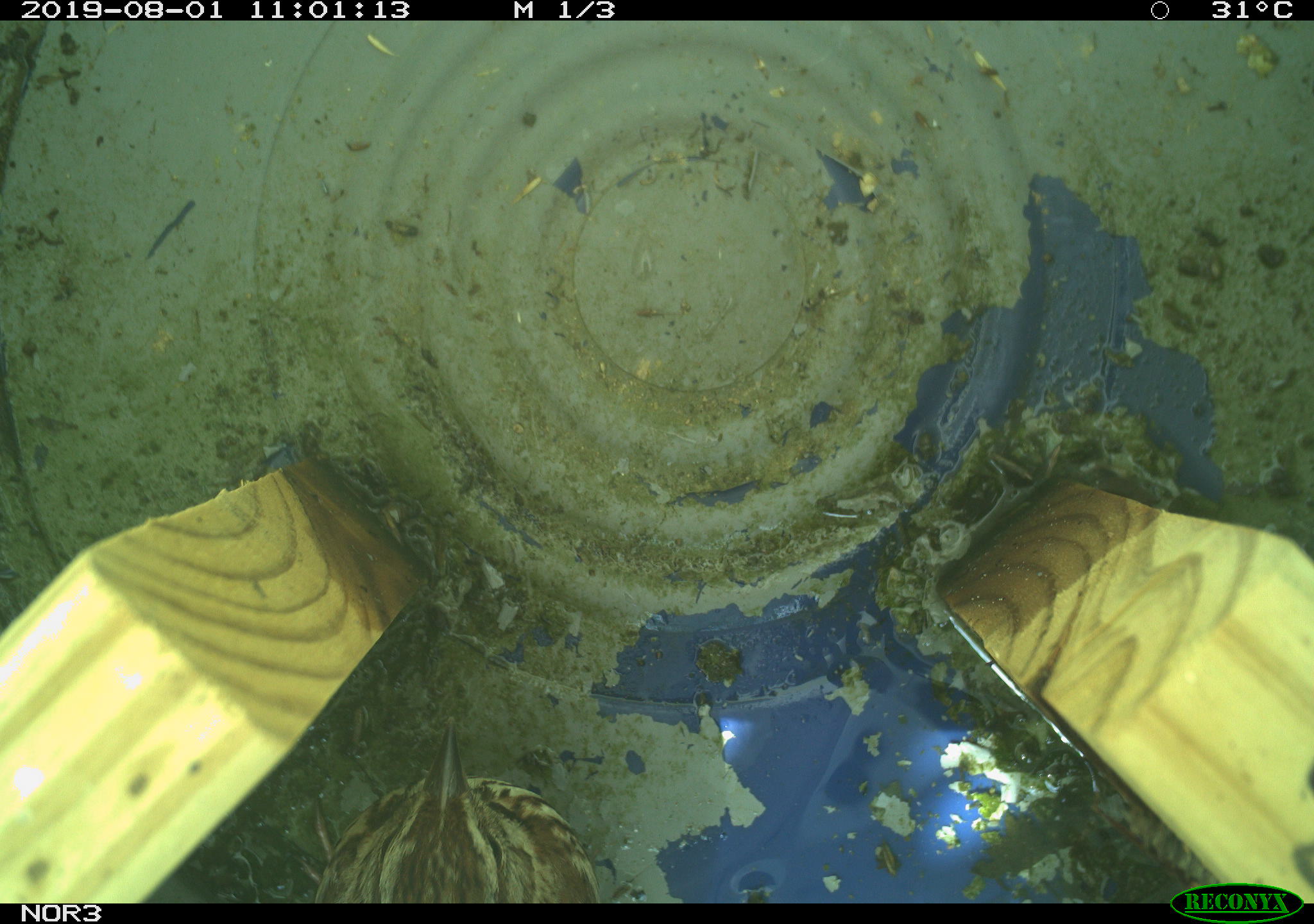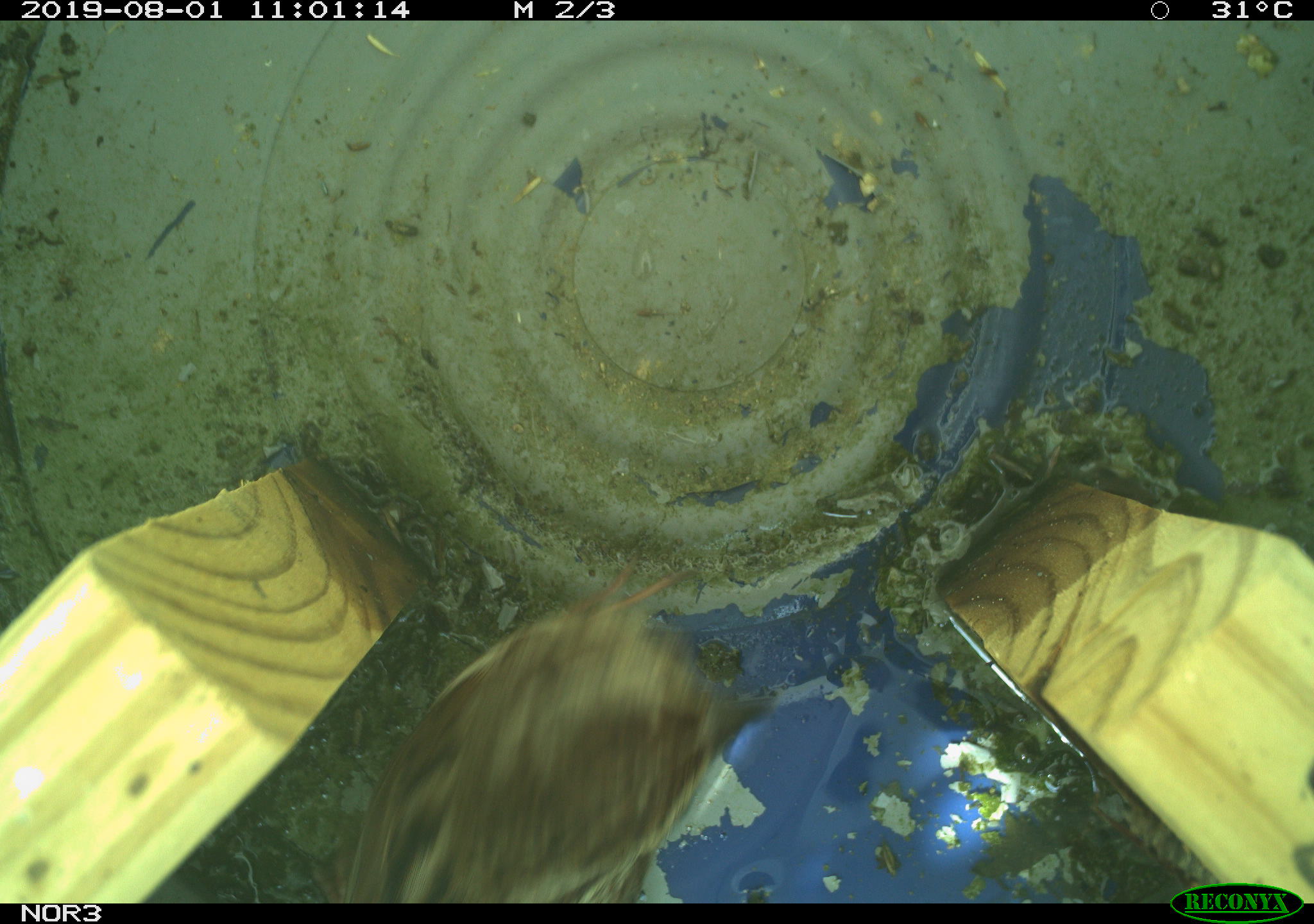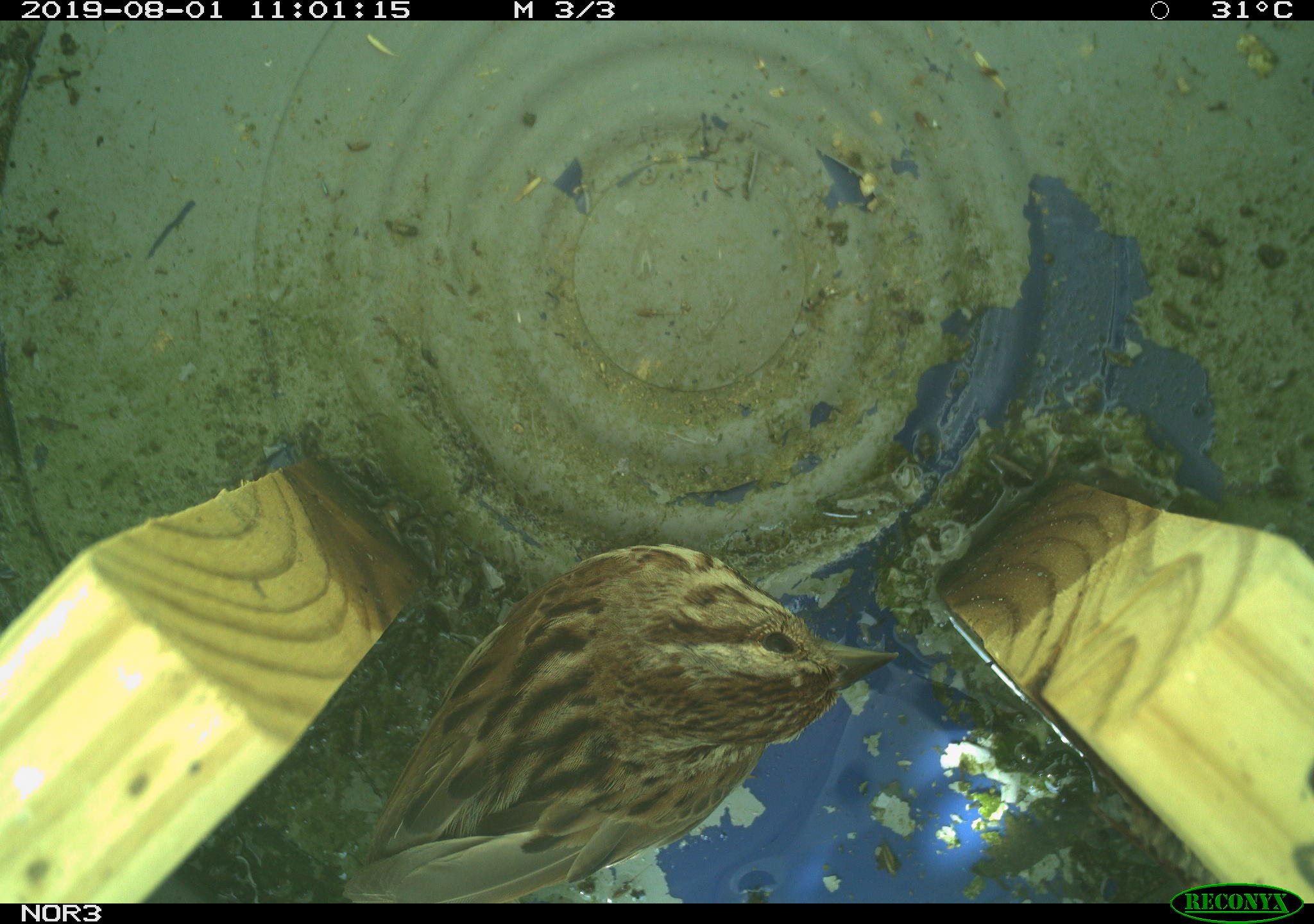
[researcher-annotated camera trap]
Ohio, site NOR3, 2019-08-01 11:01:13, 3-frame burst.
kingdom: Animalia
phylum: Chordata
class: Aves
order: Passeriformes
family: Passerellidae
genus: Melospiza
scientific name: Melospiza melodia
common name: song sparrow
Song sparrow (Melospiza melodia).